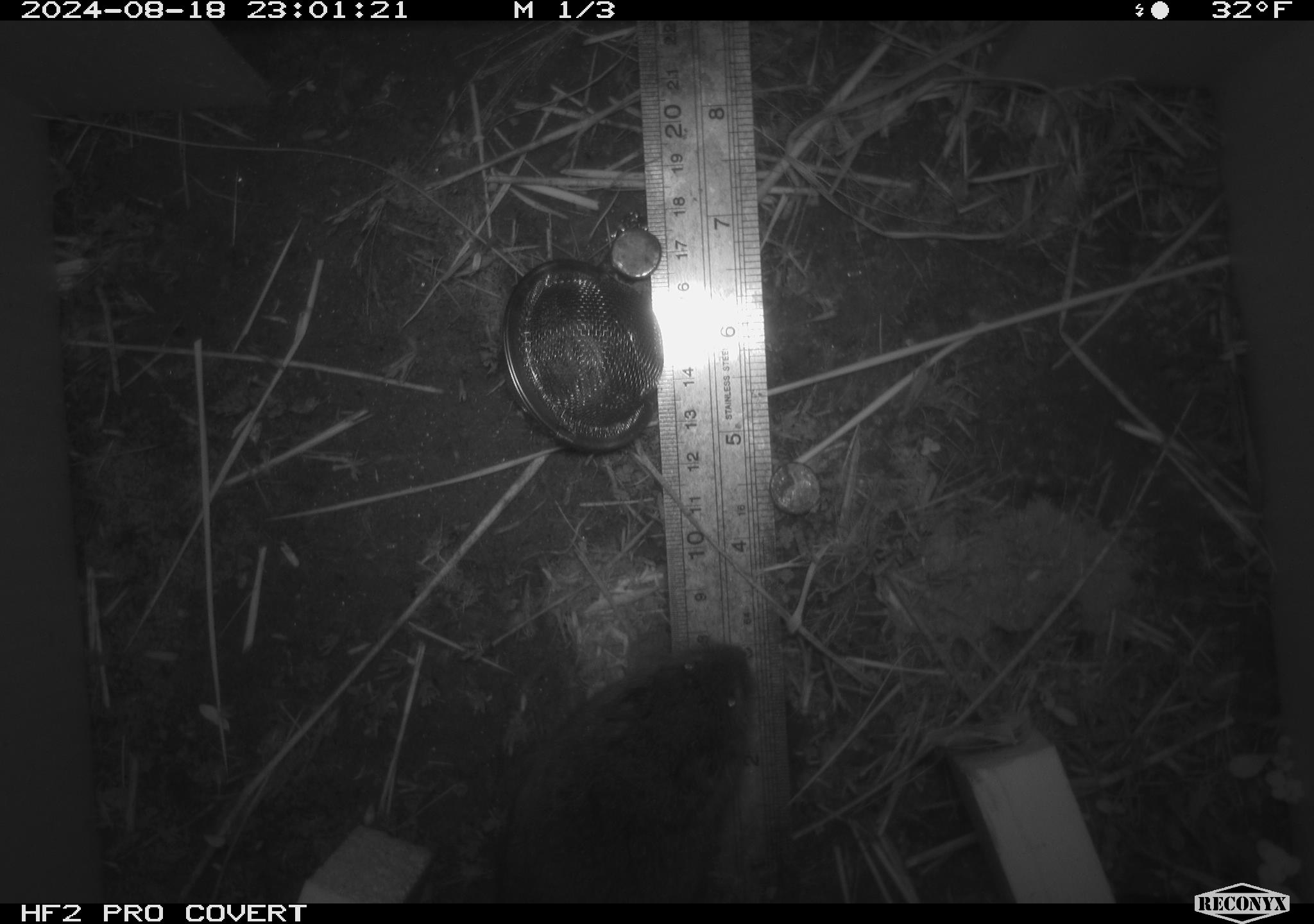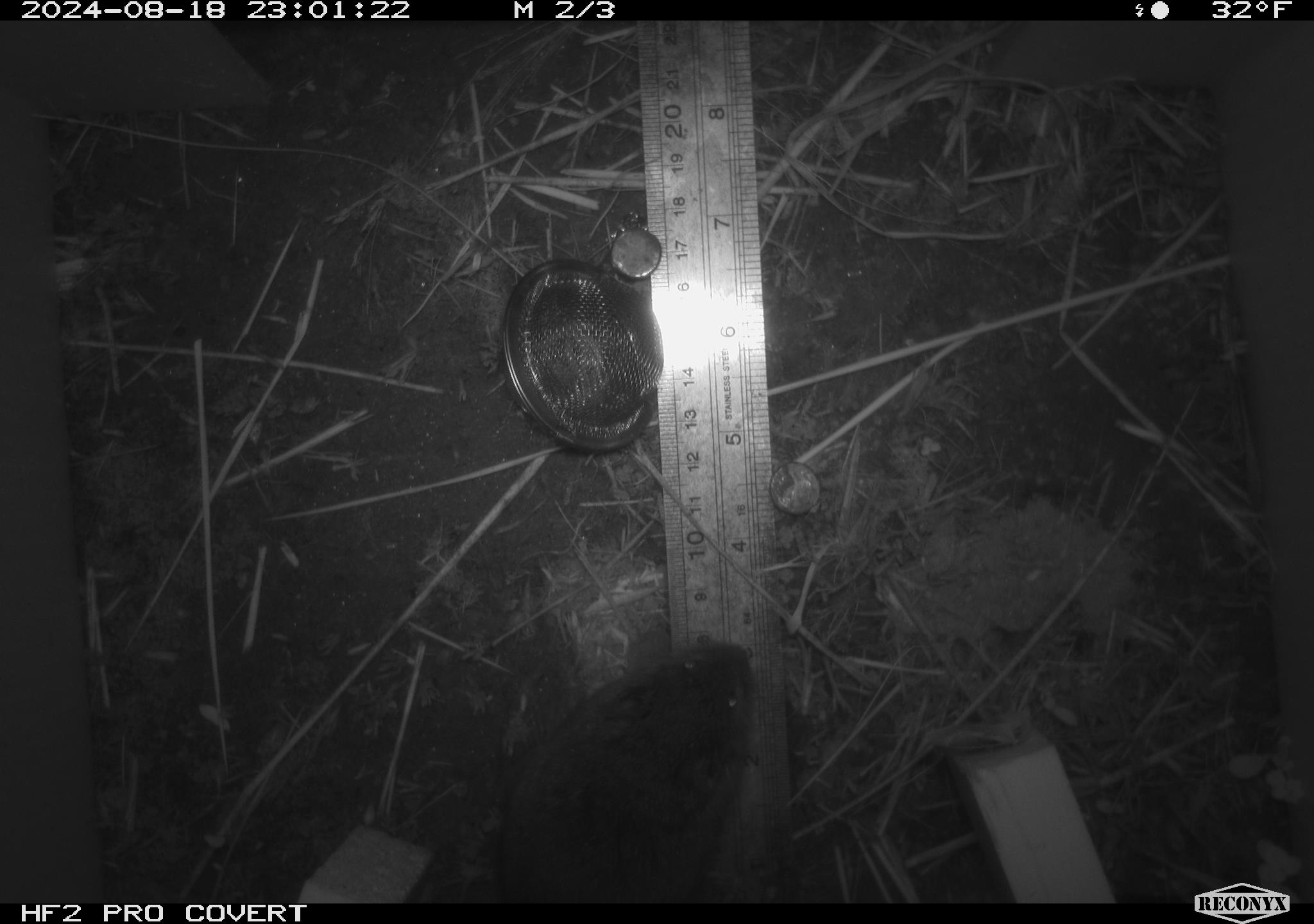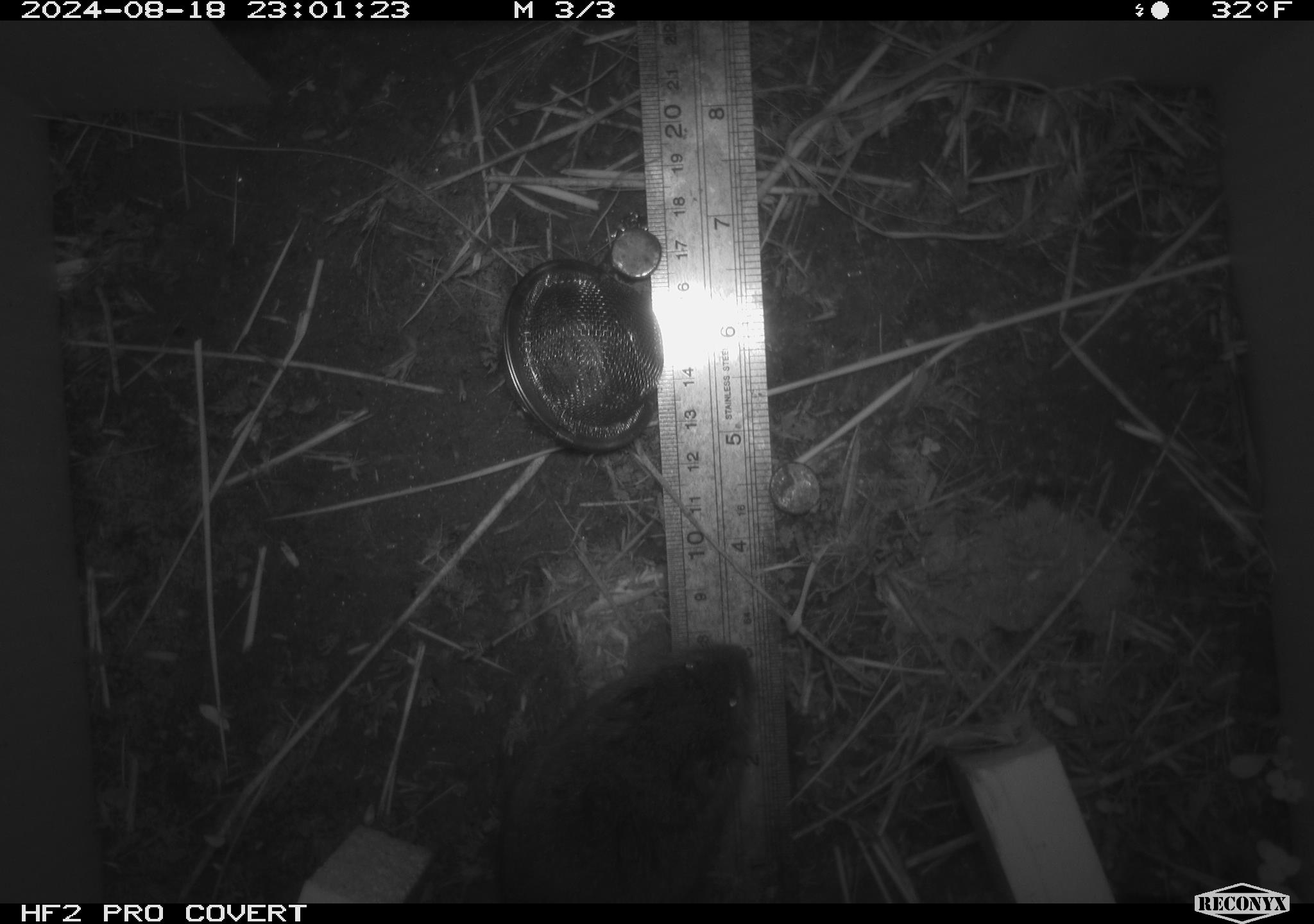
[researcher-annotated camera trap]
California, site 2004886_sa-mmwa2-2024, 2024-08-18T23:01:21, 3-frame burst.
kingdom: Animalia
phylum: Chordata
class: Mammalia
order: Rodentia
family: Cricetidae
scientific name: Arvicolinae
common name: voles, lemmings, and muskrats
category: arvicolinae subfamily